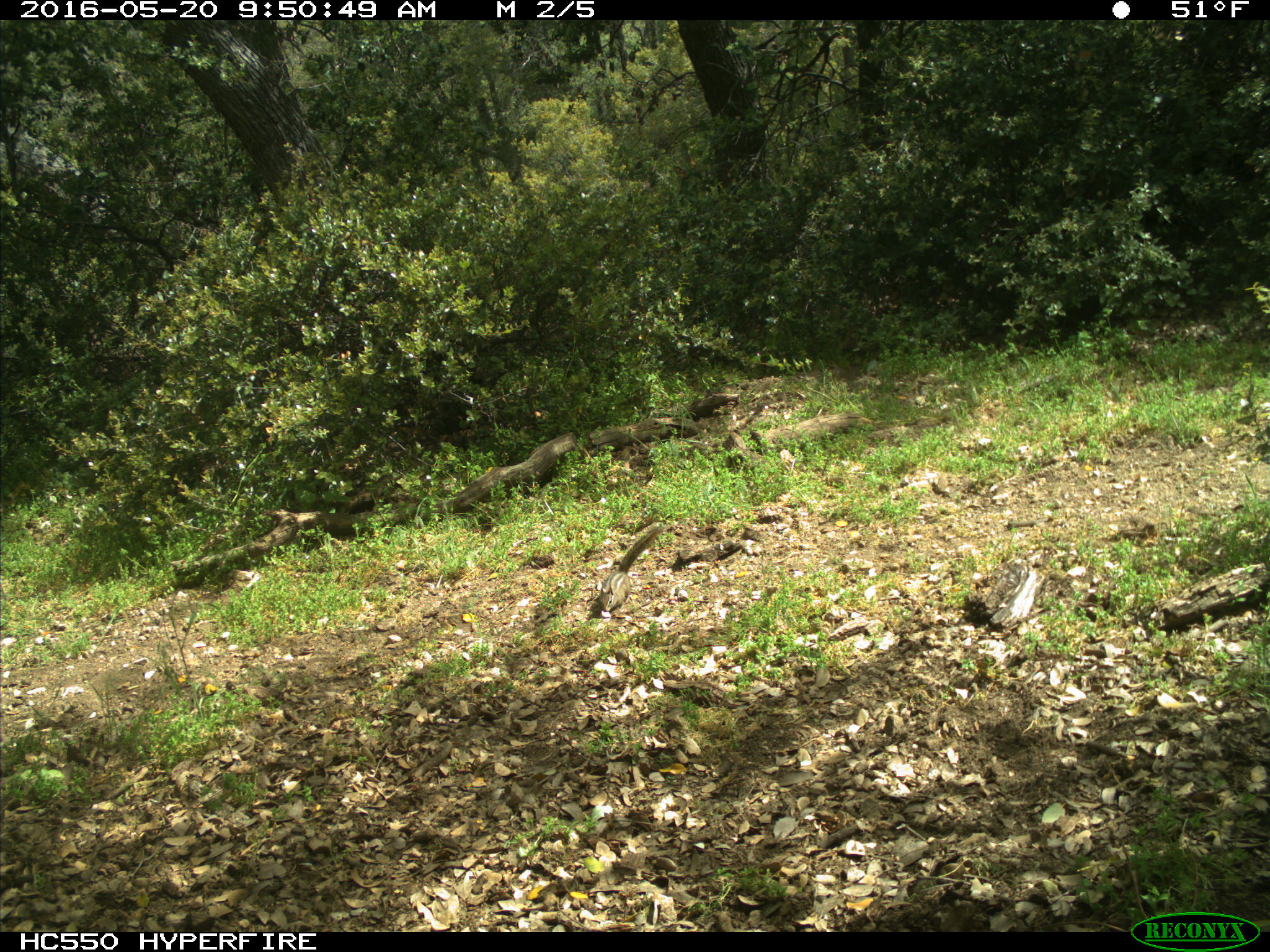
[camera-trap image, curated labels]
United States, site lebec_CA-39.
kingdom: Animalia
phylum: Chordata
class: Mammalia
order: Rodentia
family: Sciuridae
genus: Tamias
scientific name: Tamias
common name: chipmunk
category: unidentified chipmunk